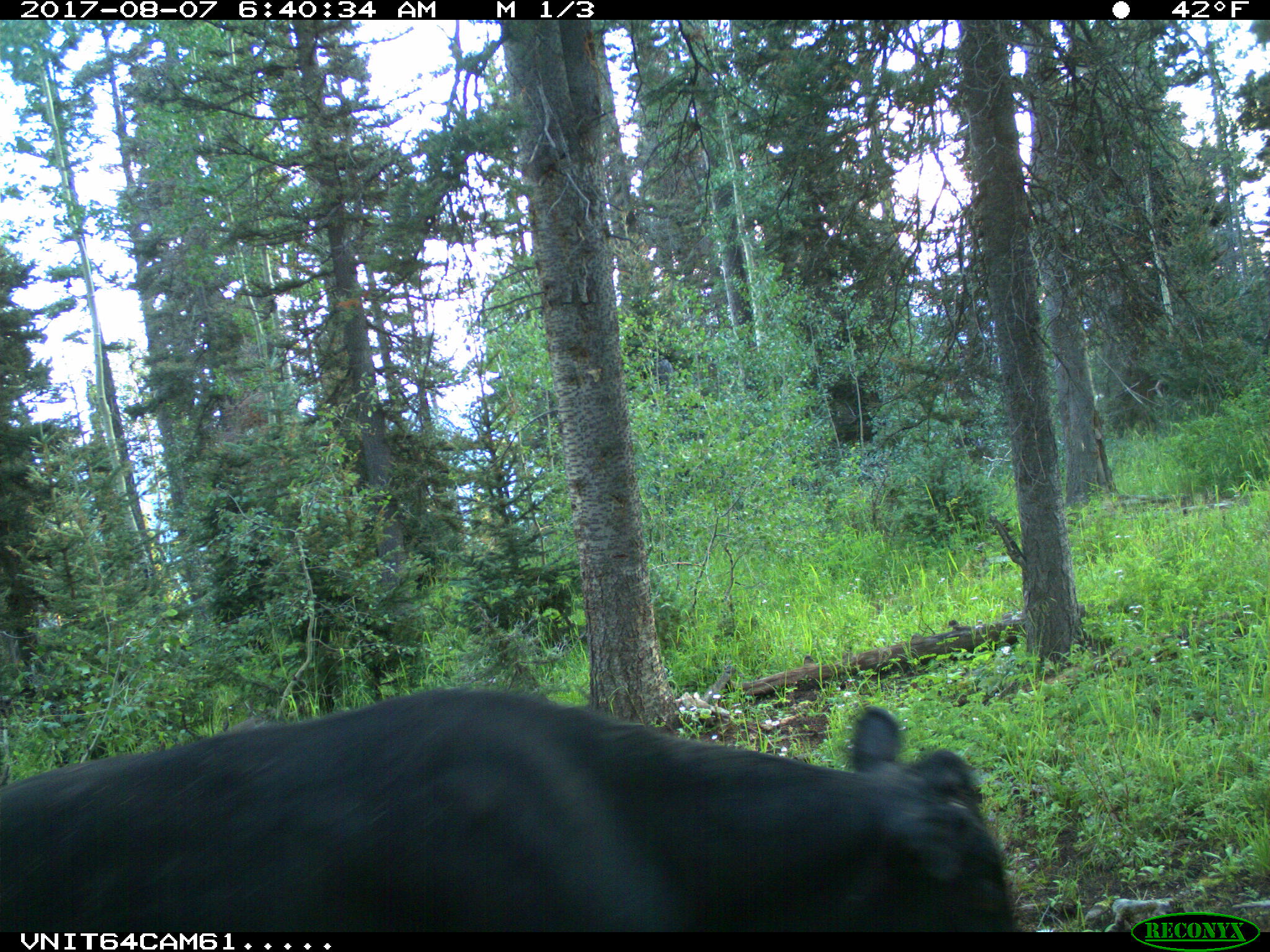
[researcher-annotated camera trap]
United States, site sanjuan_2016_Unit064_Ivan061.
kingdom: Animalia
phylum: Chordata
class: Mammalia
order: Artiodactyla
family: Bovidae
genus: Bos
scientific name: Bos taurus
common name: domestic cow